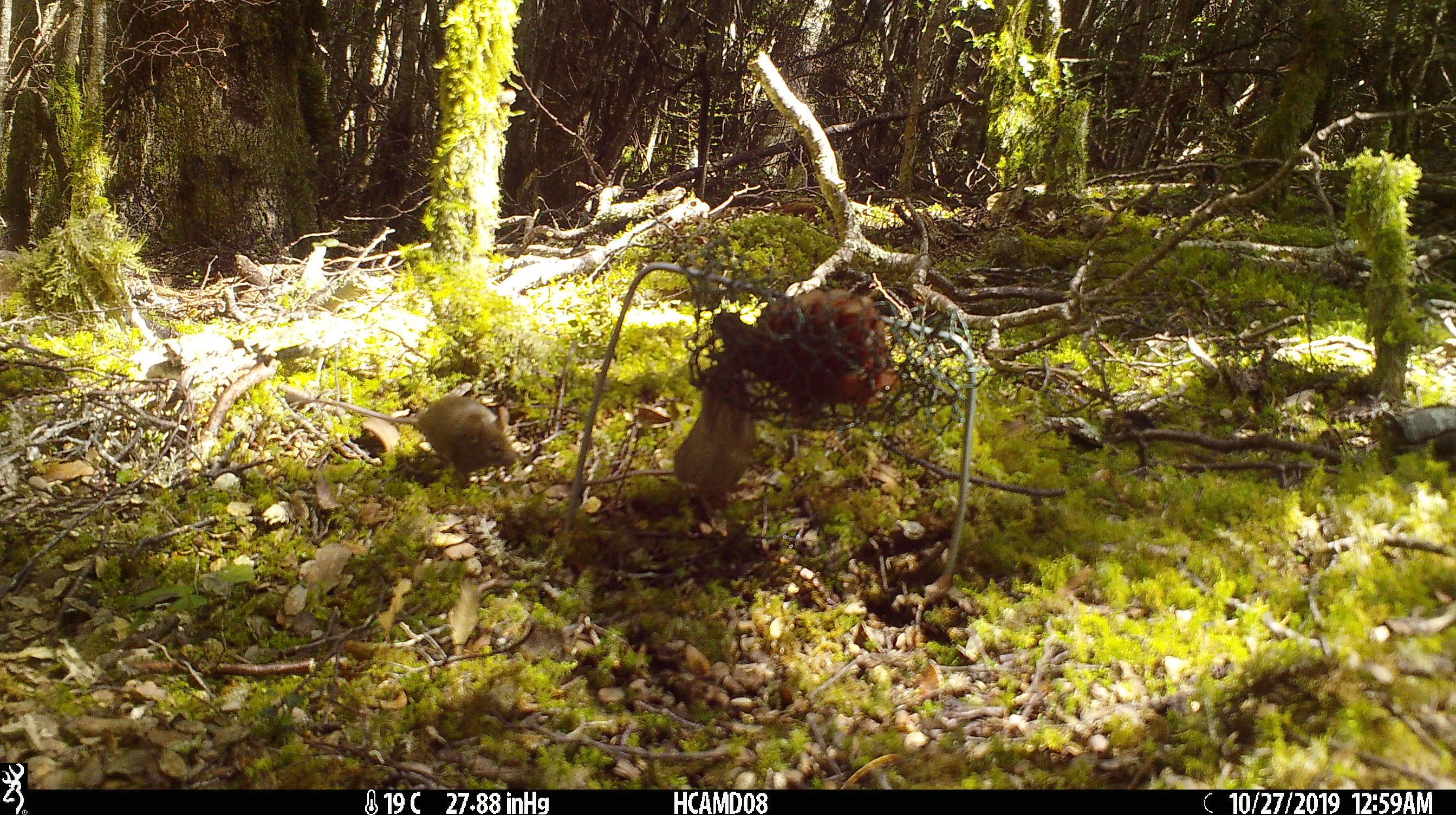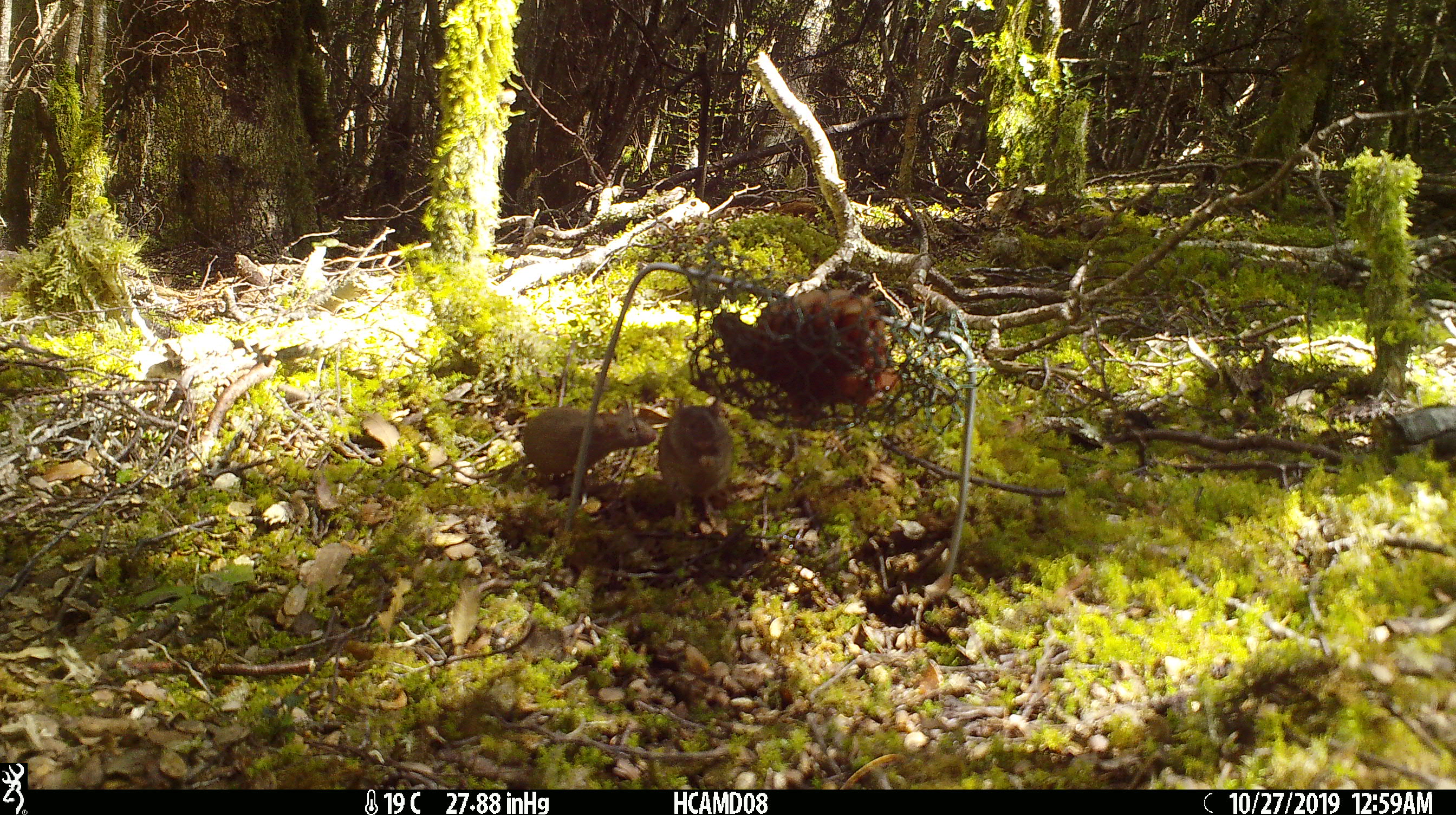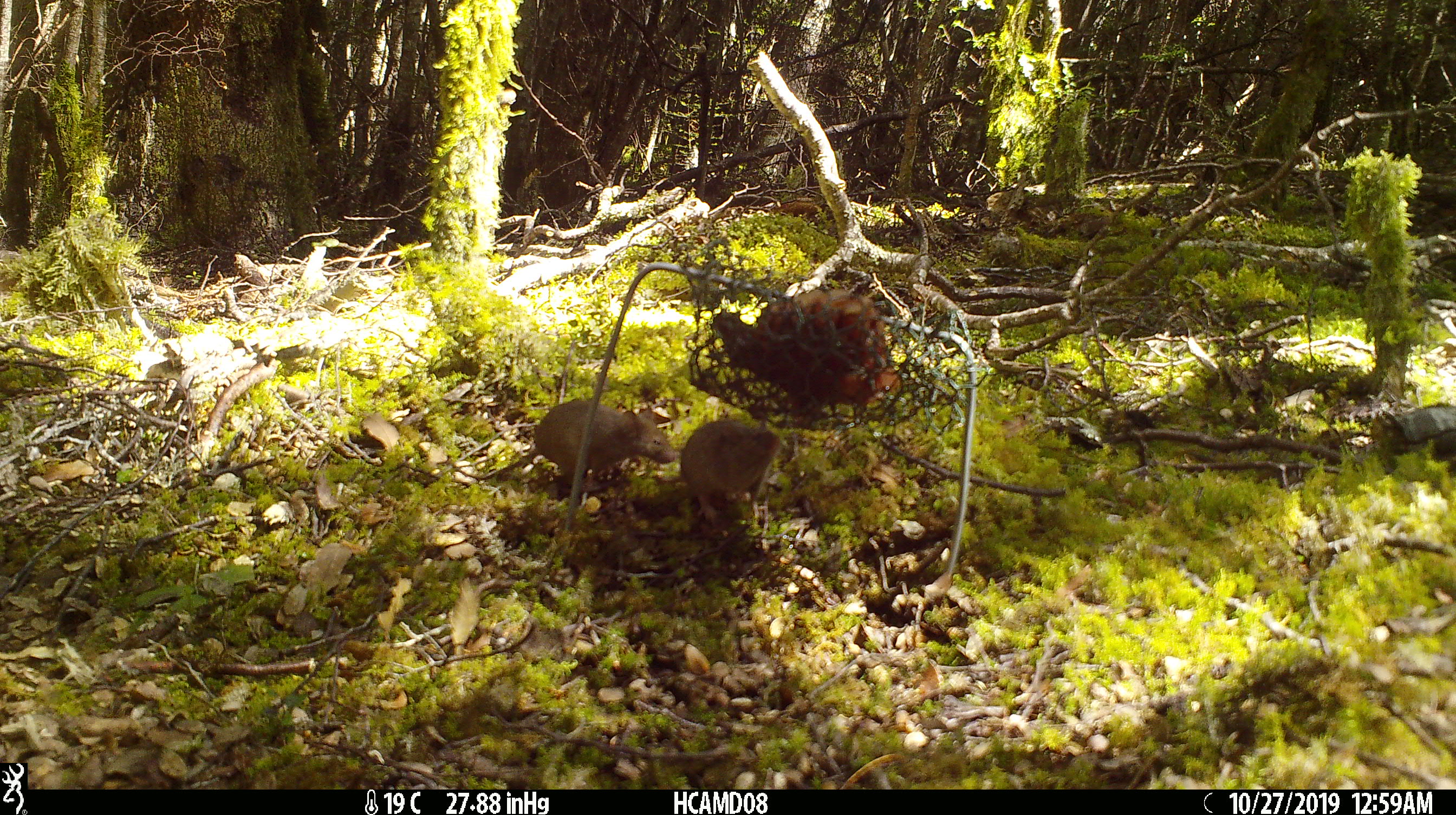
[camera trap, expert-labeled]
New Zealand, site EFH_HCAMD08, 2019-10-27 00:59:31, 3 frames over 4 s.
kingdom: Animalia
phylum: Chordata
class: Mammalia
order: Rodentia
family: Muridae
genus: Mus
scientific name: Mus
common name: mouse